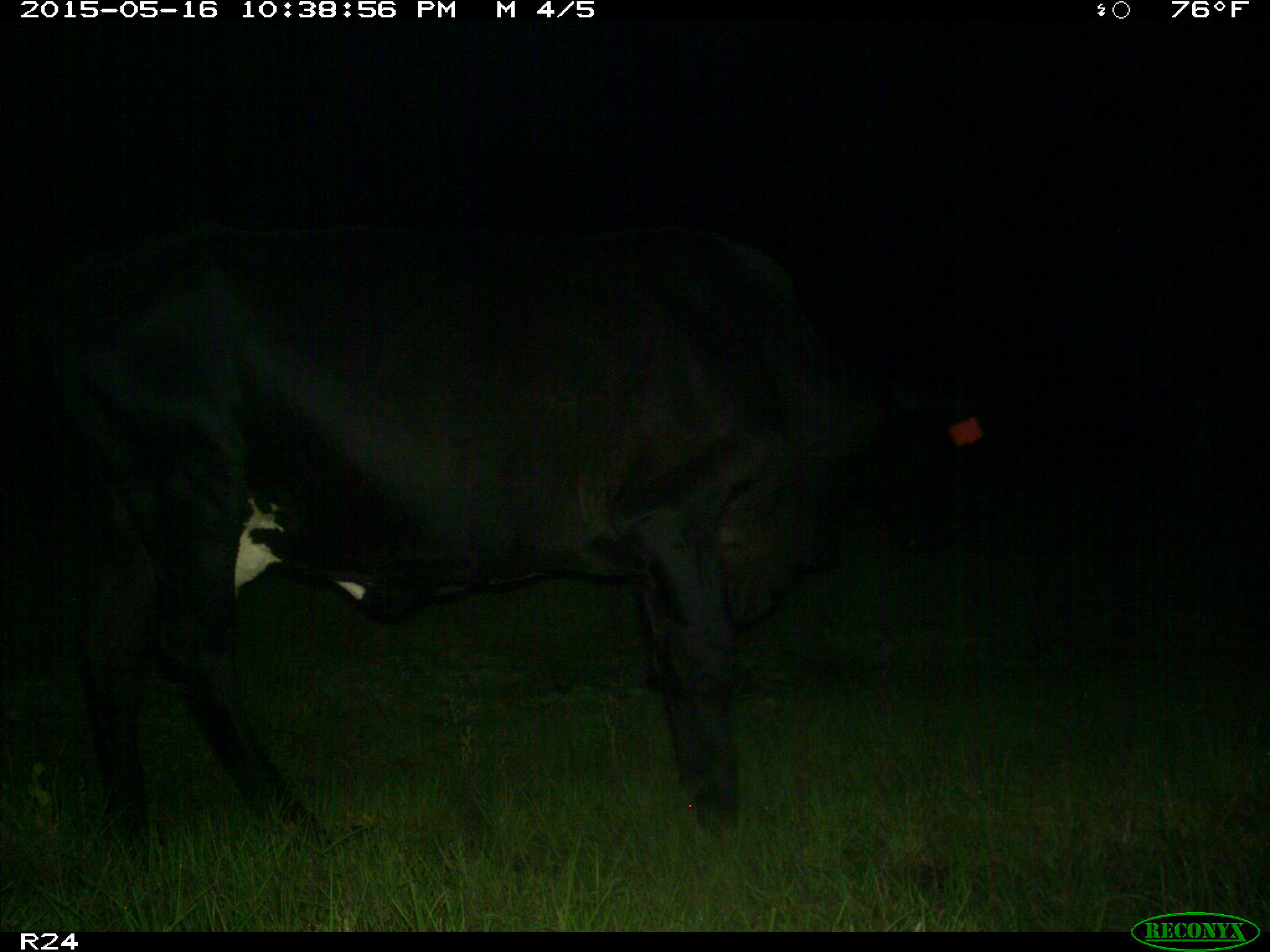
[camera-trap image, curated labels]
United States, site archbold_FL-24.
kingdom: Animalia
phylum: Chordata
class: Mammalia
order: Artiodactyla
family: Bovidae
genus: Bos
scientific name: Bos taurus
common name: domestic cow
Bos taurus (domestic cow).